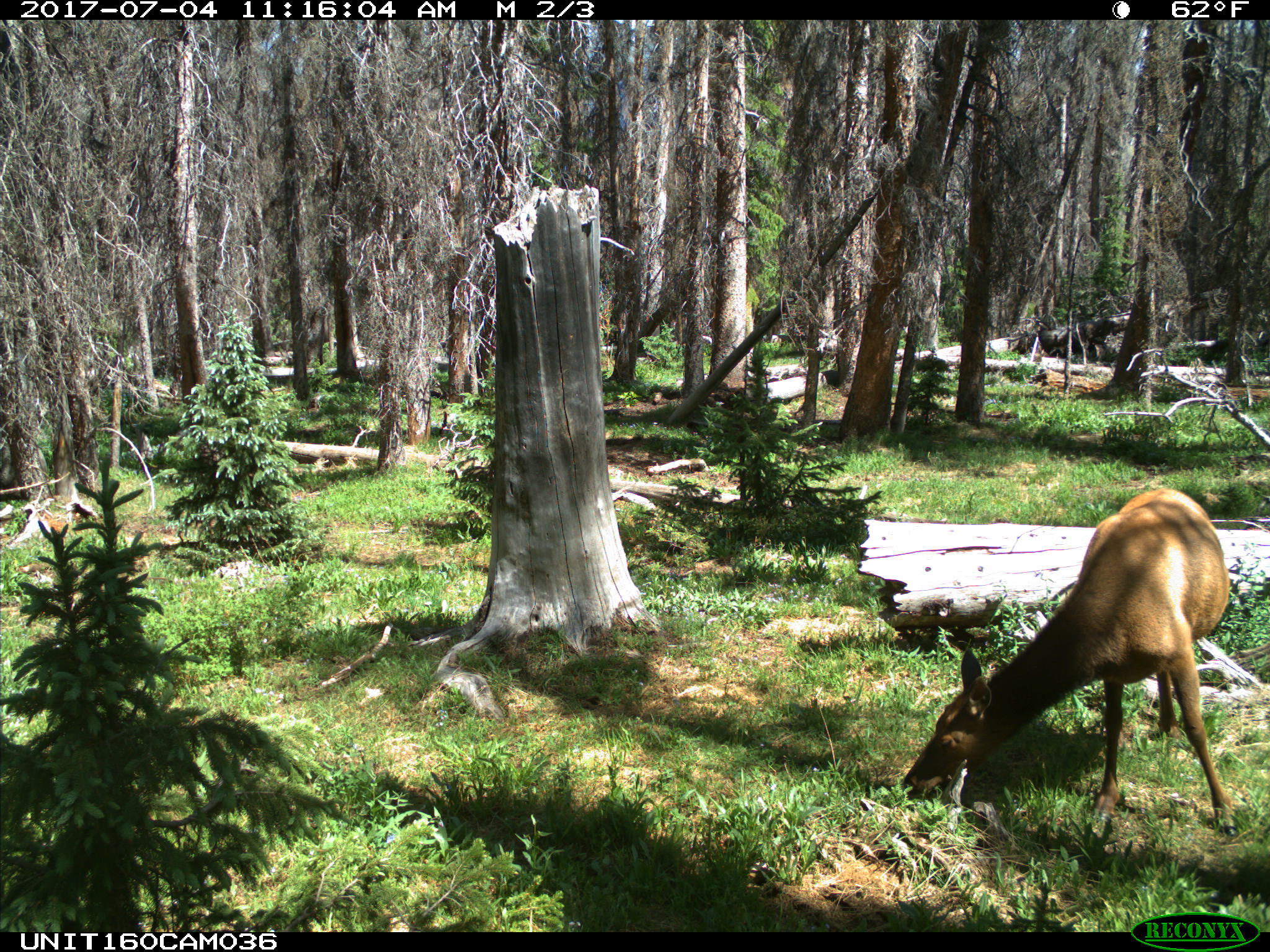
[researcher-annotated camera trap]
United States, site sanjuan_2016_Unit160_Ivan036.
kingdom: Animalia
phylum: Chordata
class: Mammalia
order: Artiodactyla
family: Cervidae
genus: Cervus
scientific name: Cervus elaphus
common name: red deer